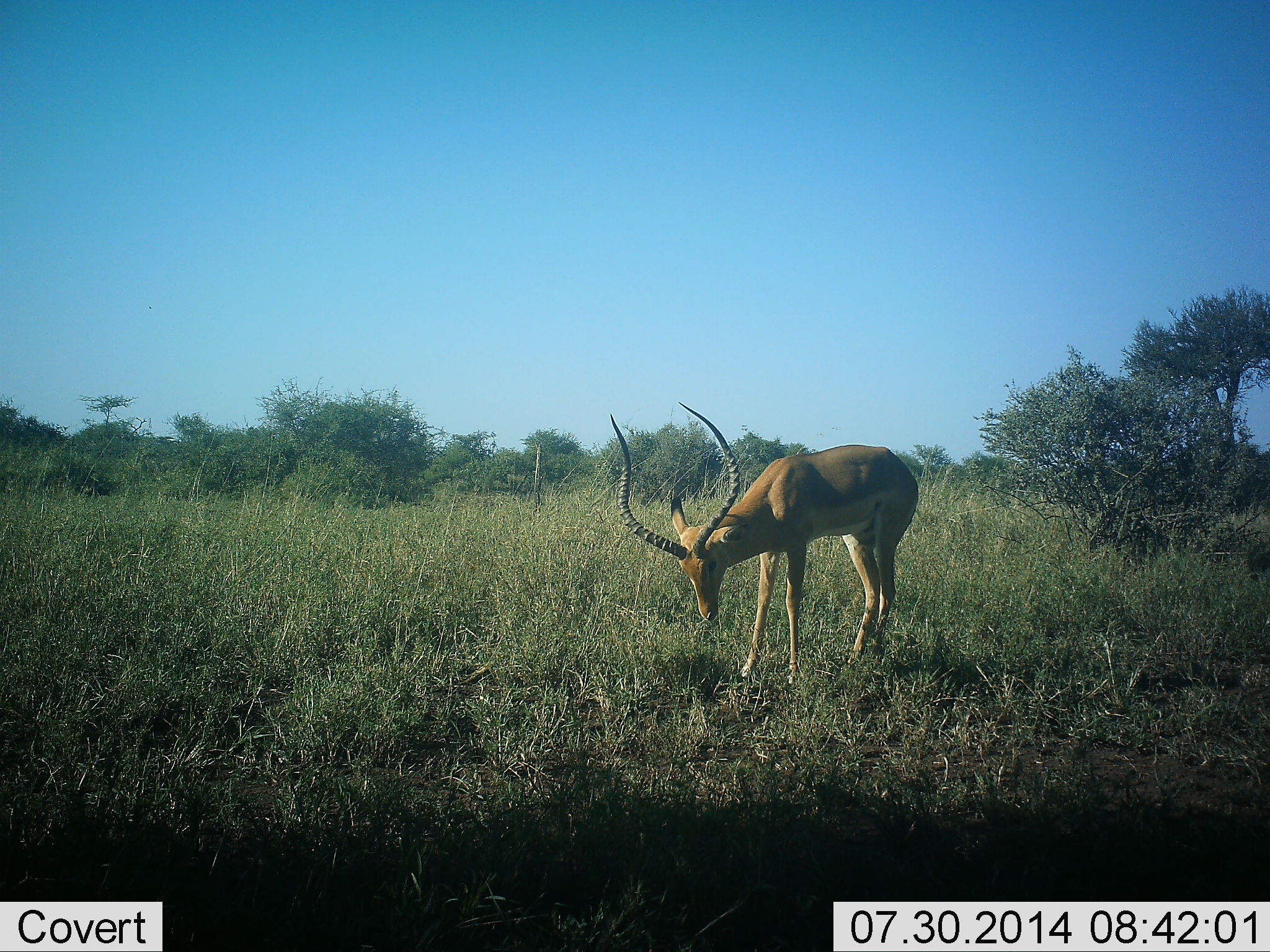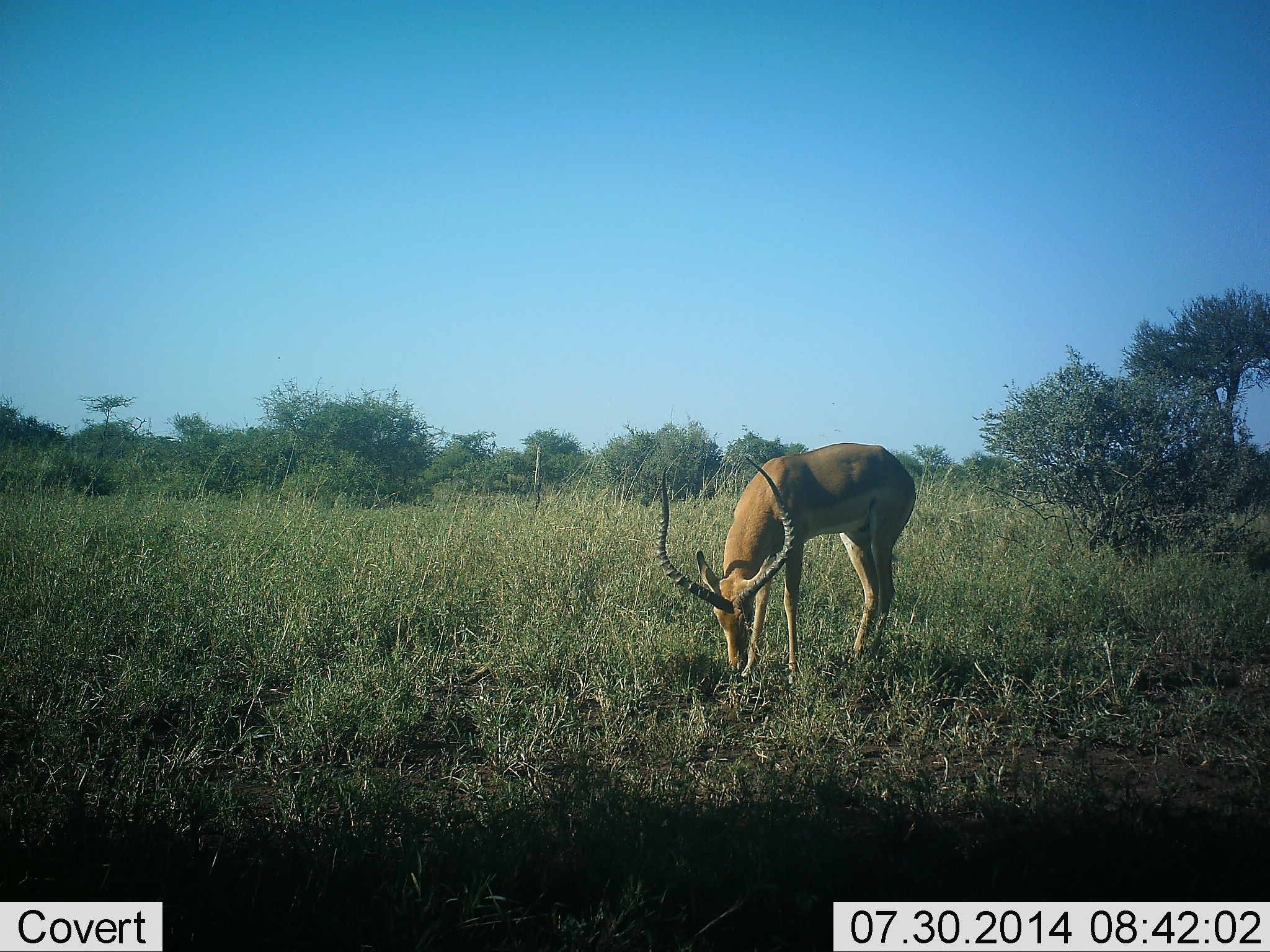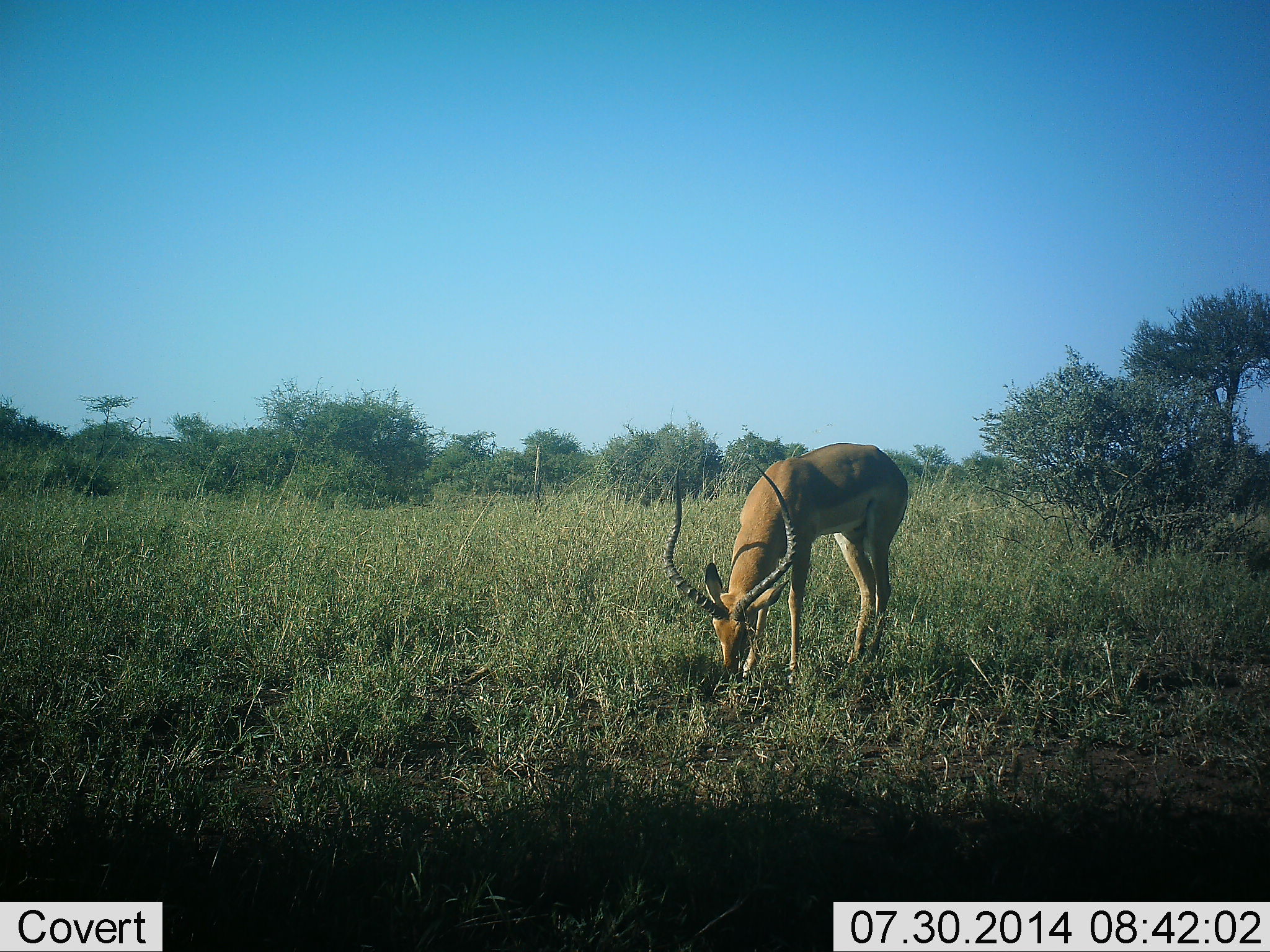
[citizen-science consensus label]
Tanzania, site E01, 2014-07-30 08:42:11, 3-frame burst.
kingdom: Animalia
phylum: Chordata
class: Mammalia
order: Artiodactyla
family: Bovidae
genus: Aepyceros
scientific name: Aepyceros melampus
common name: impala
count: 1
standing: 10%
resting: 0%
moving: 0%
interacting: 0%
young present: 0%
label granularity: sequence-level